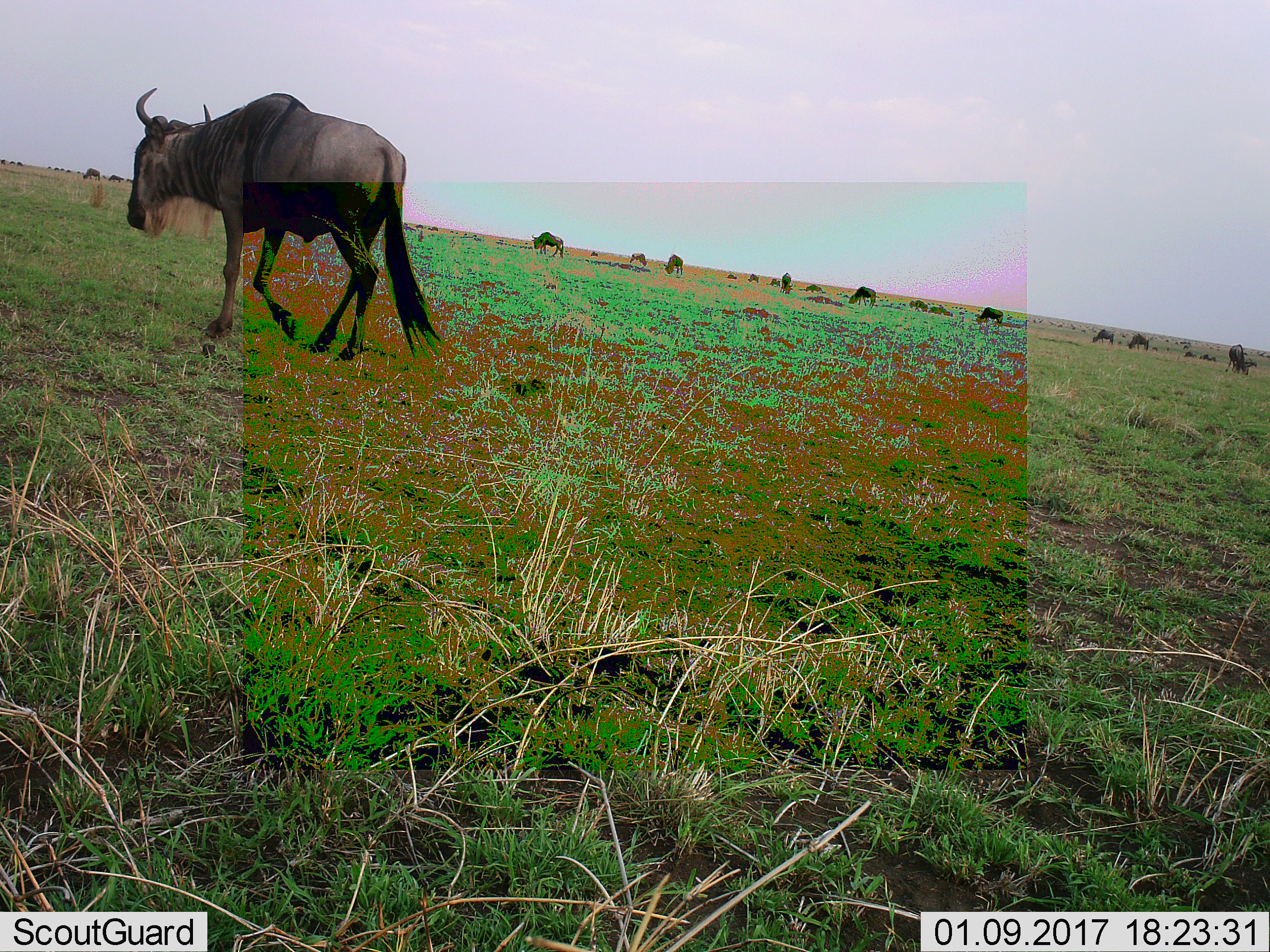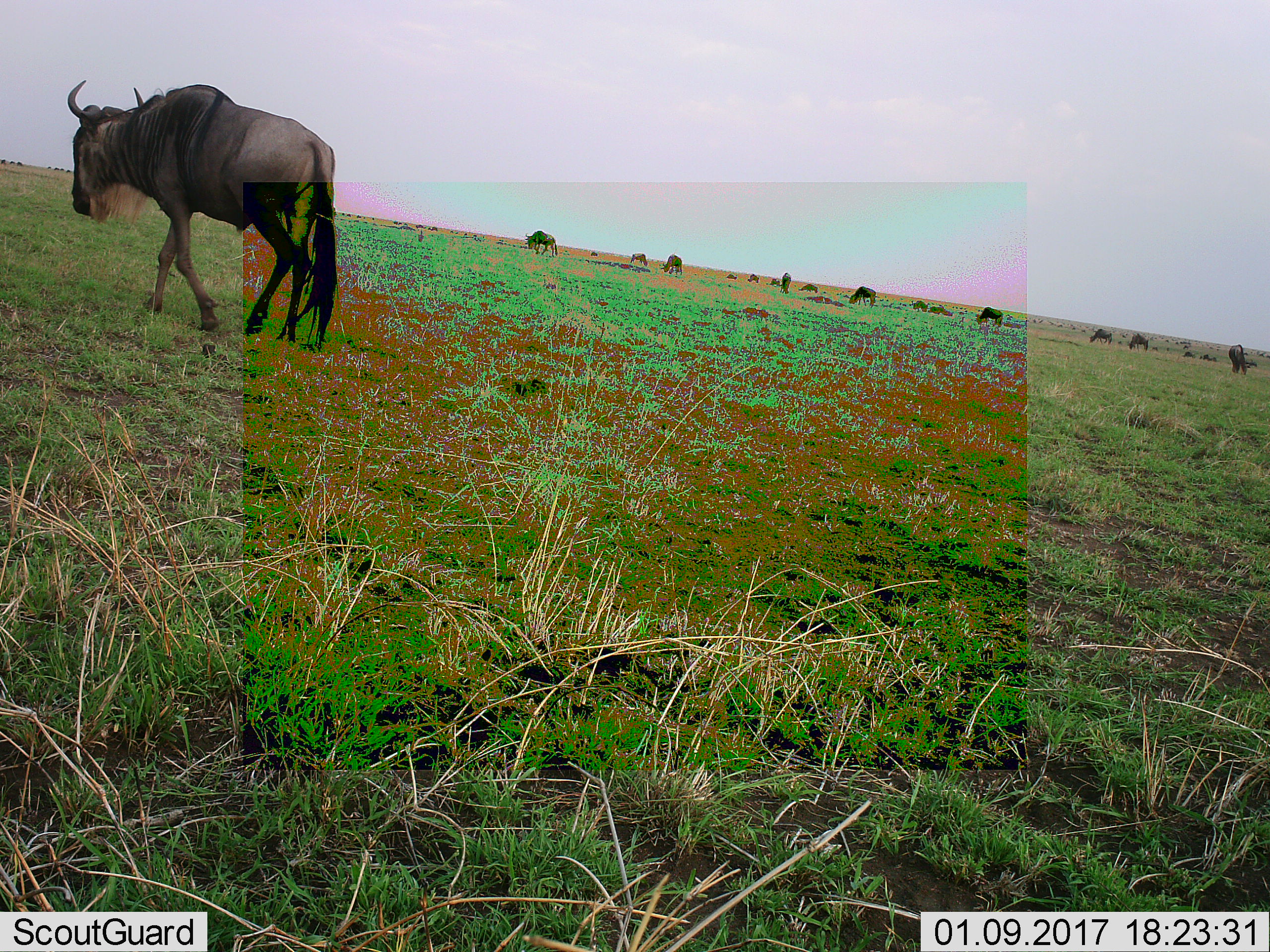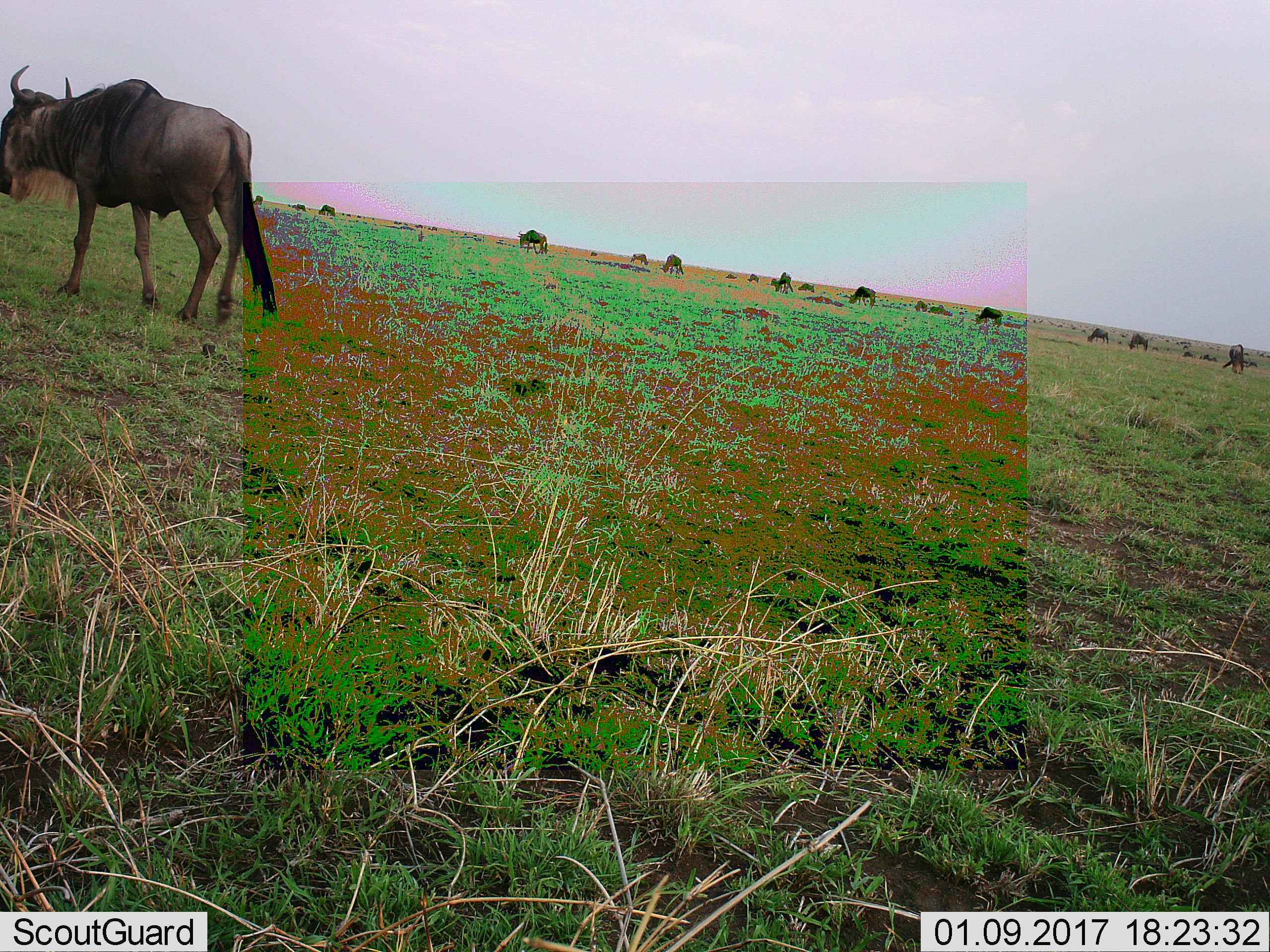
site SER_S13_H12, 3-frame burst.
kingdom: Animalia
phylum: Chordata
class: Mammalia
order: Artiodactyla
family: Bovidae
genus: Connochaetes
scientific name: Connochaetes taurinus taurinus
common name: blue wildebeest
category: wildebeestblue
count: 11-50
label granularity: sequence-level